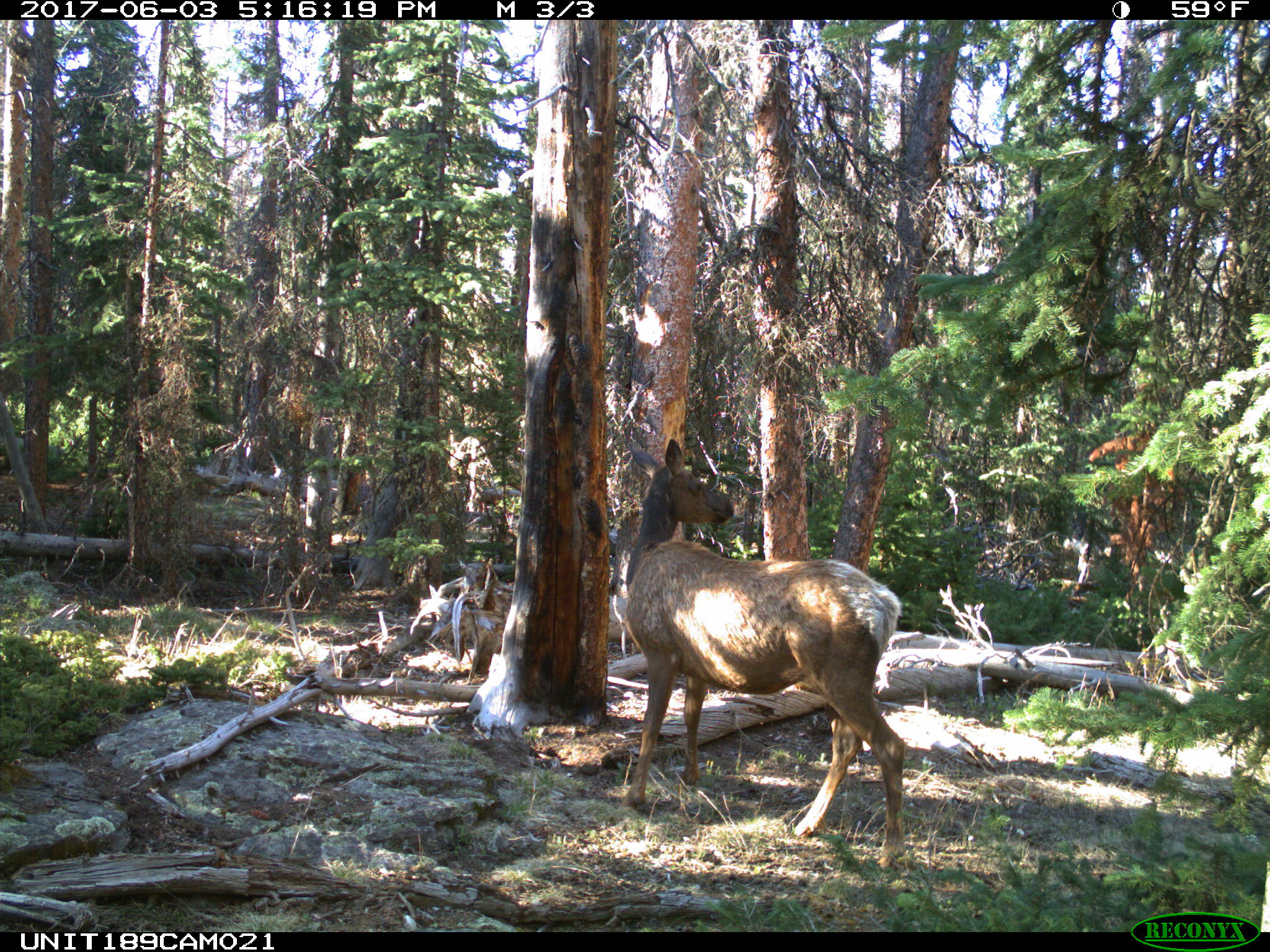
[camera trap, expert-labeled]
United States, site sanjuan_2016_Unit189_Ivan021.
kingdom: Animalia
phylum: Chordata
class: Mammalia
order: Artiodactyla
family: Cervidae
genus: Cervus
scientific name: Cervus elaphus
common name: red deer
Cervus elaphus (red deer).